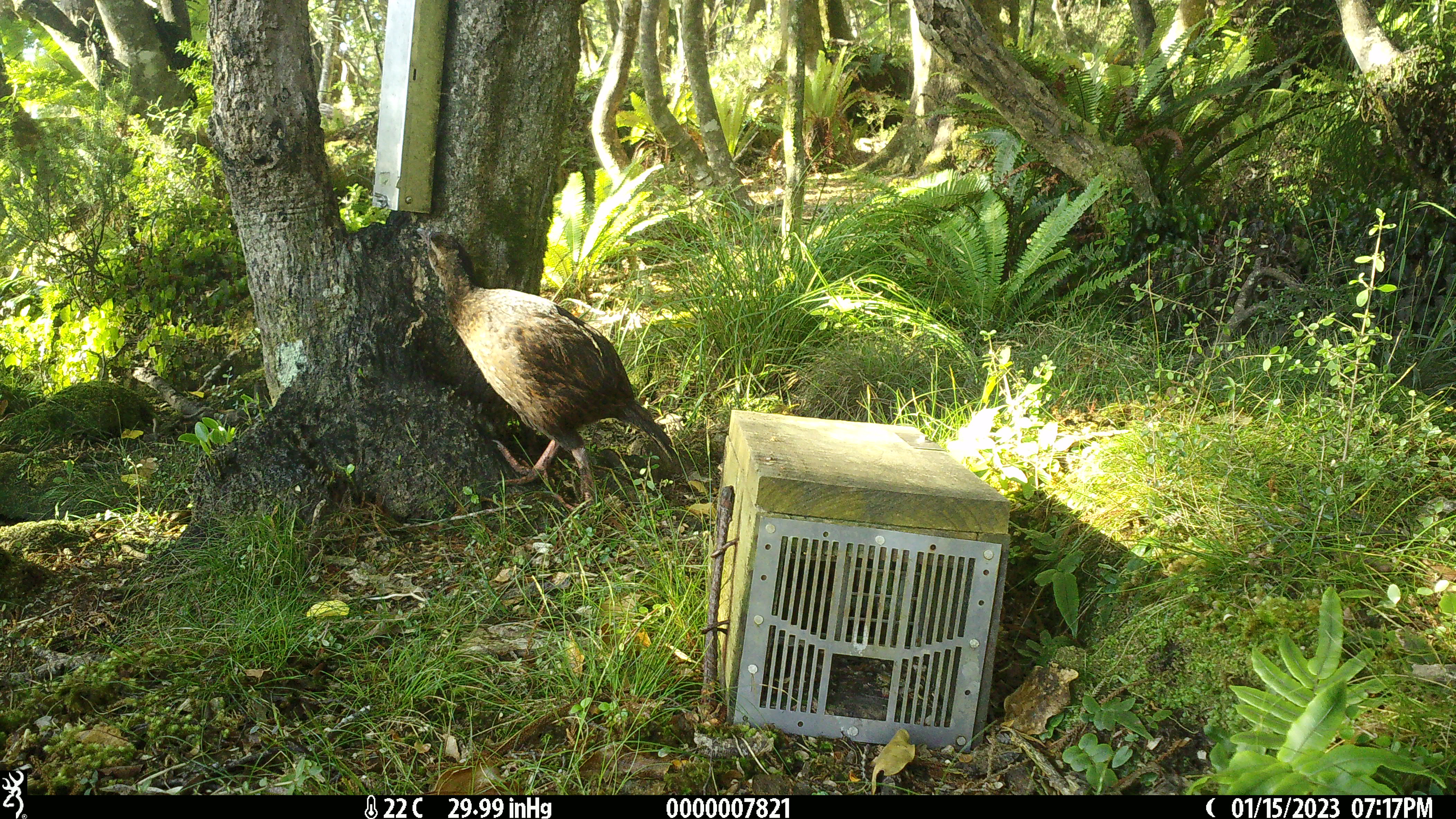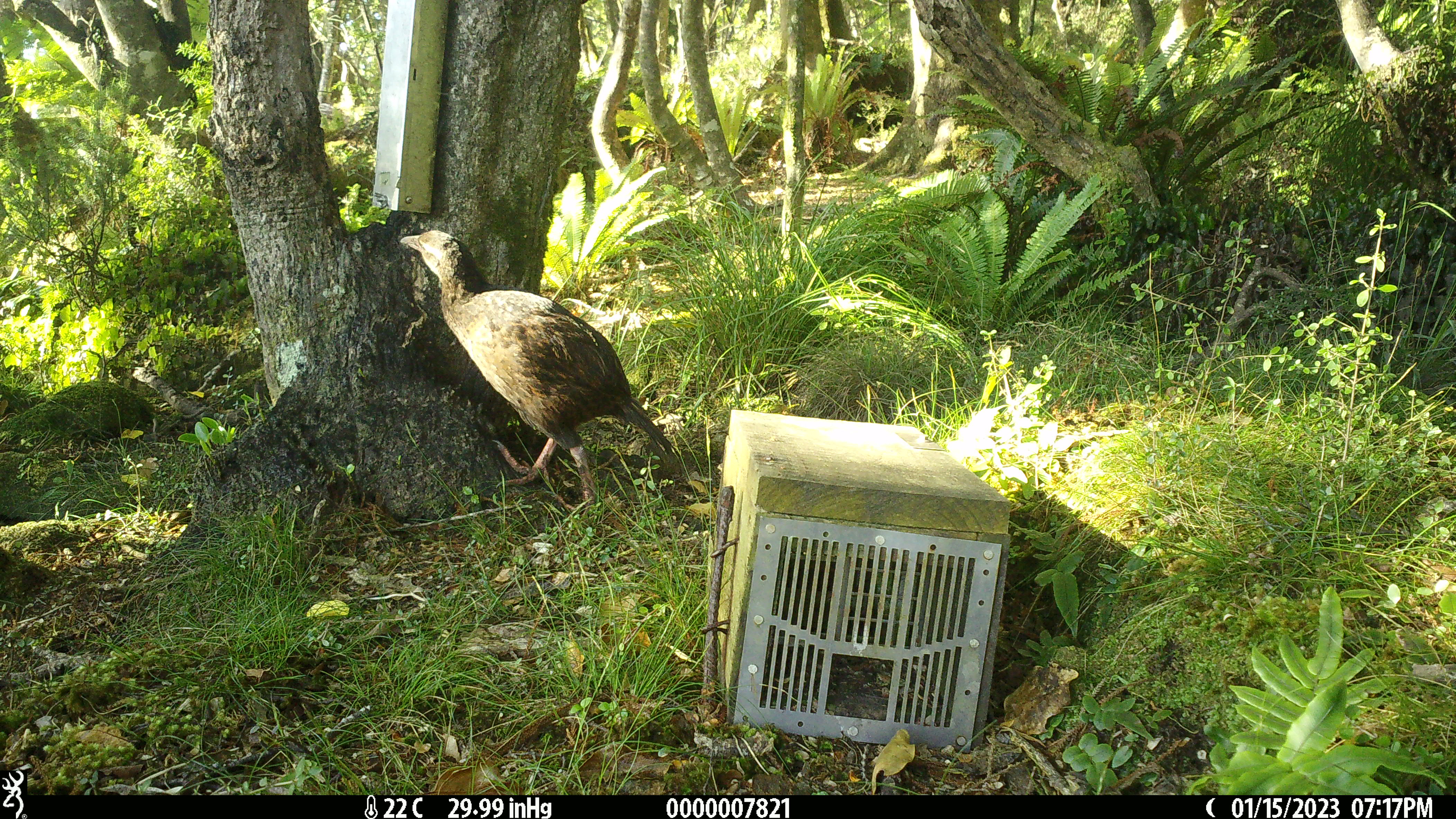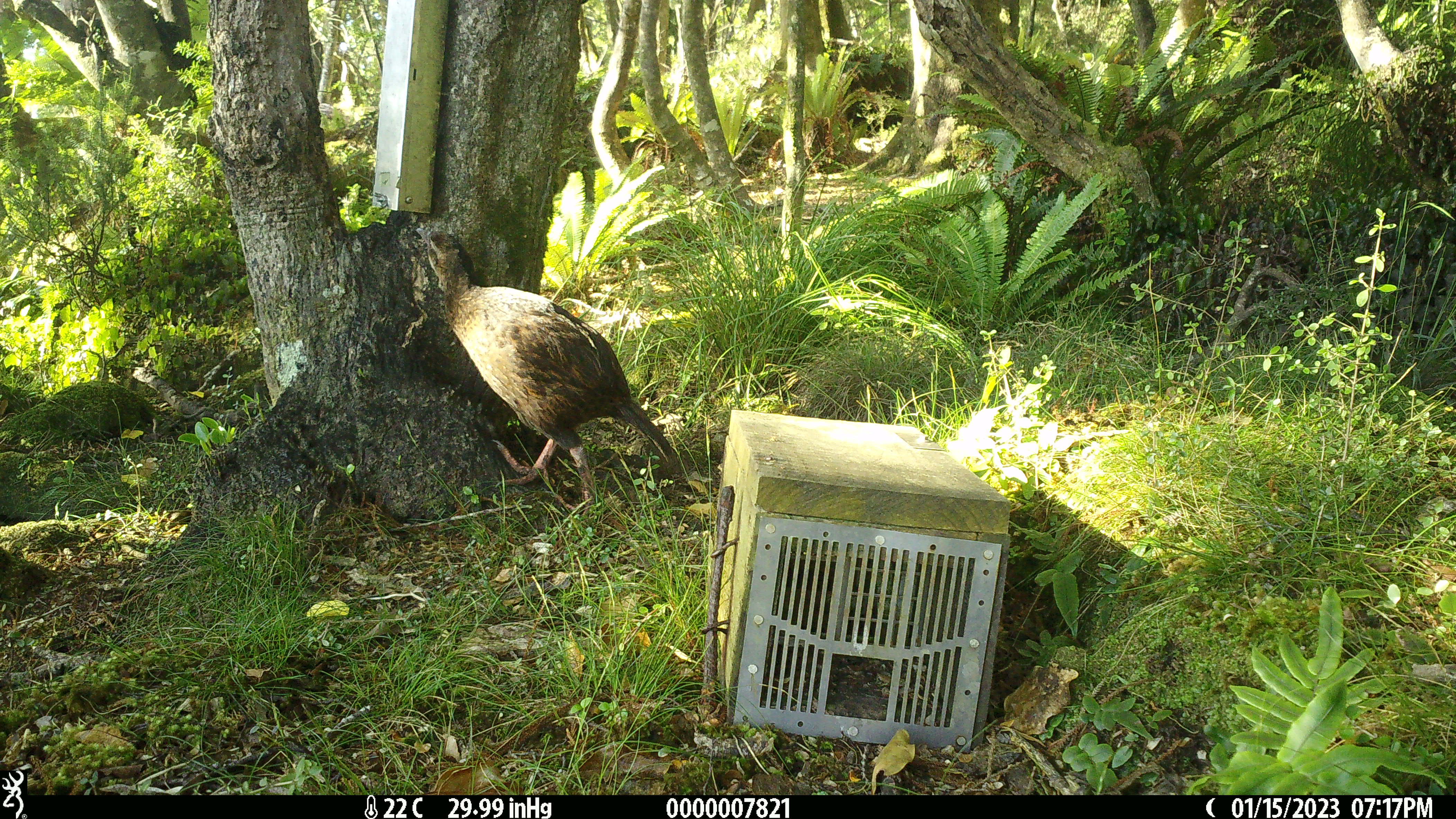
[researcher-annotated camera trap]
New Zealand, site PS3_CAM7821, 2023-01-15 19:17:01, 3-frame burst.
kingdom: Animalia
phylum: Chordata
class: Aves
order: Gruiformes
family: Rallidae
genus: Gallirallus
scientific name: Gallirallus australis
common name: weka